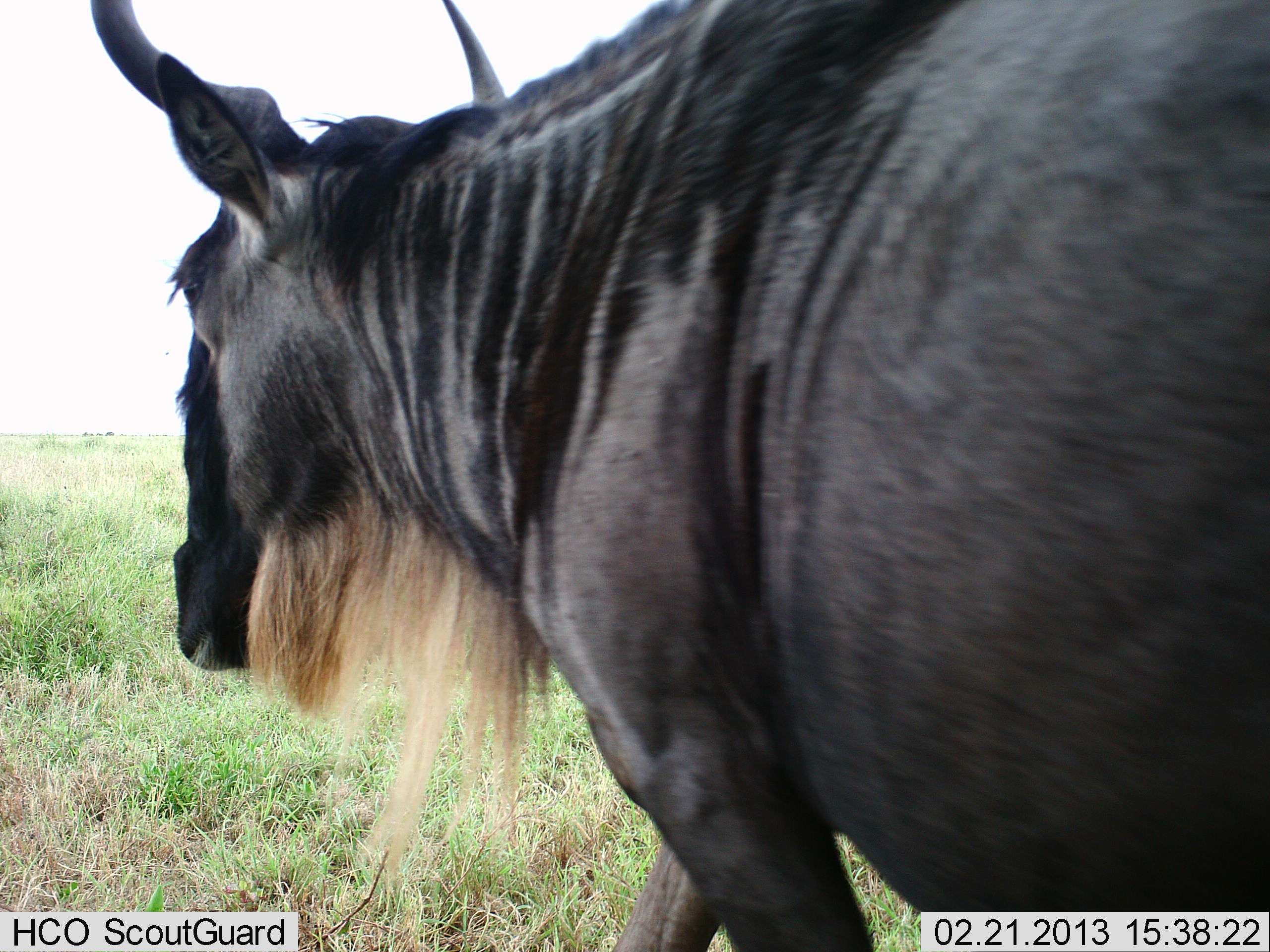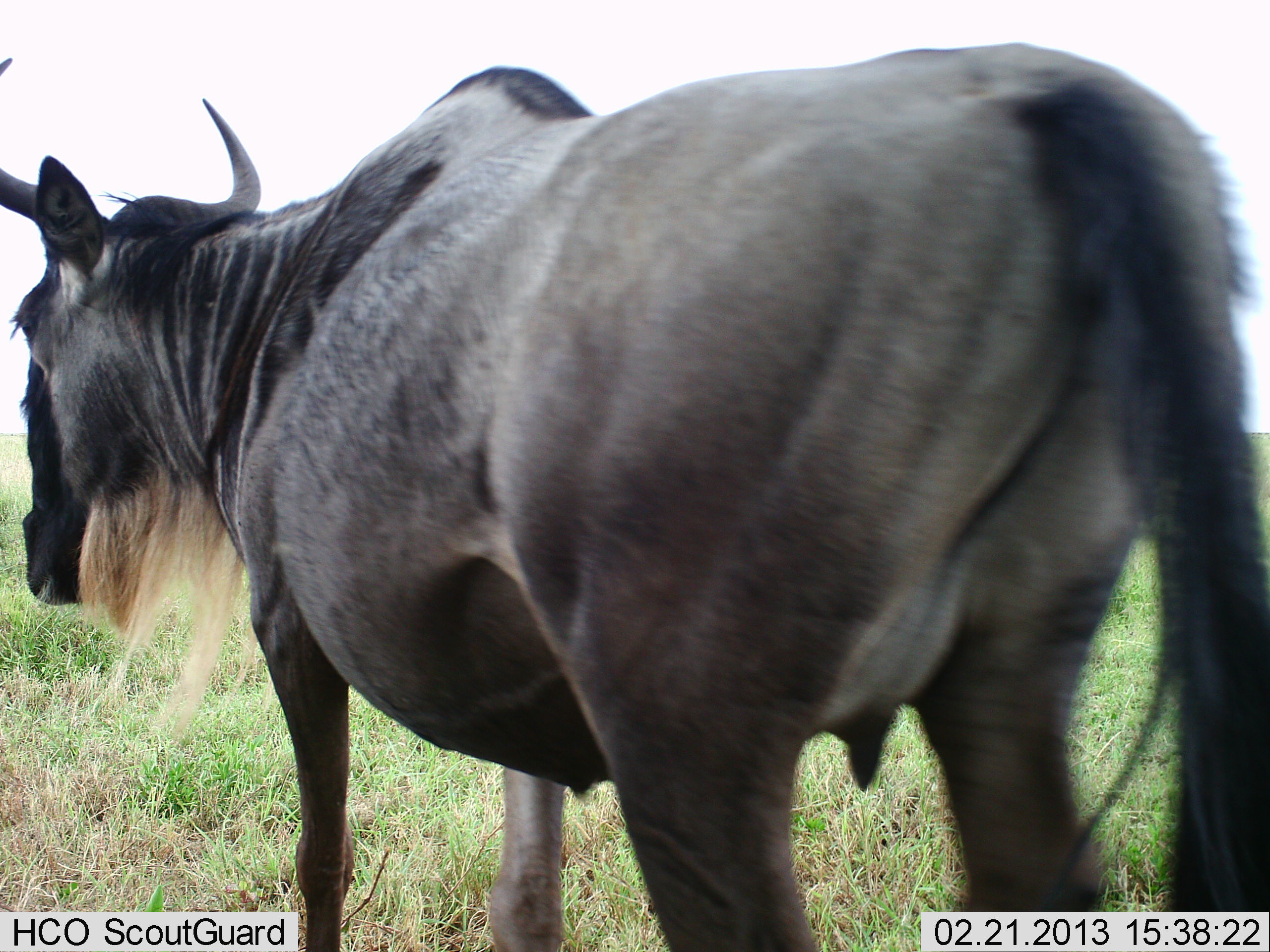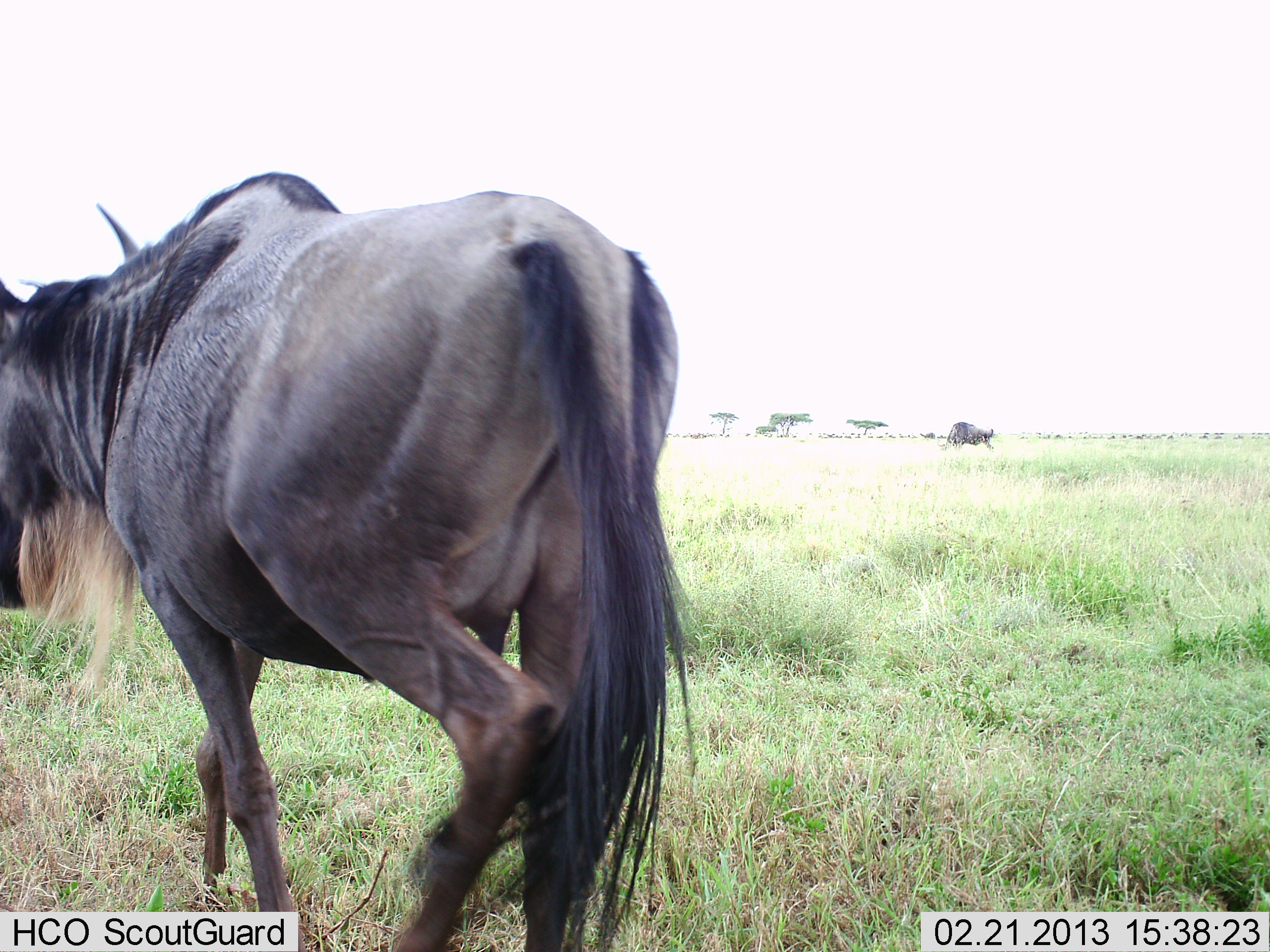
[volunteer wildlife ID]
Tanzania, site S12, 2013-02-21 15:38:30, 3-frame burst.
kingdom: Animalia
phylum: Chordata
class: Mammalia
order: Artiodactyla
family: Bovidae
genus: Connochaetes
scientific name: Connochaetes taurinus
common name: blue wildebeest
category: wildebeest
Wildebeest (blue wildebeest) (Connochaetes taurinus), count 1. Behavior (volunteer vote fractions): standing 38%, resting 0%, moving 81%, interacting 0%. Young present (vote fraction): 0%. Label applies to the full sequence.